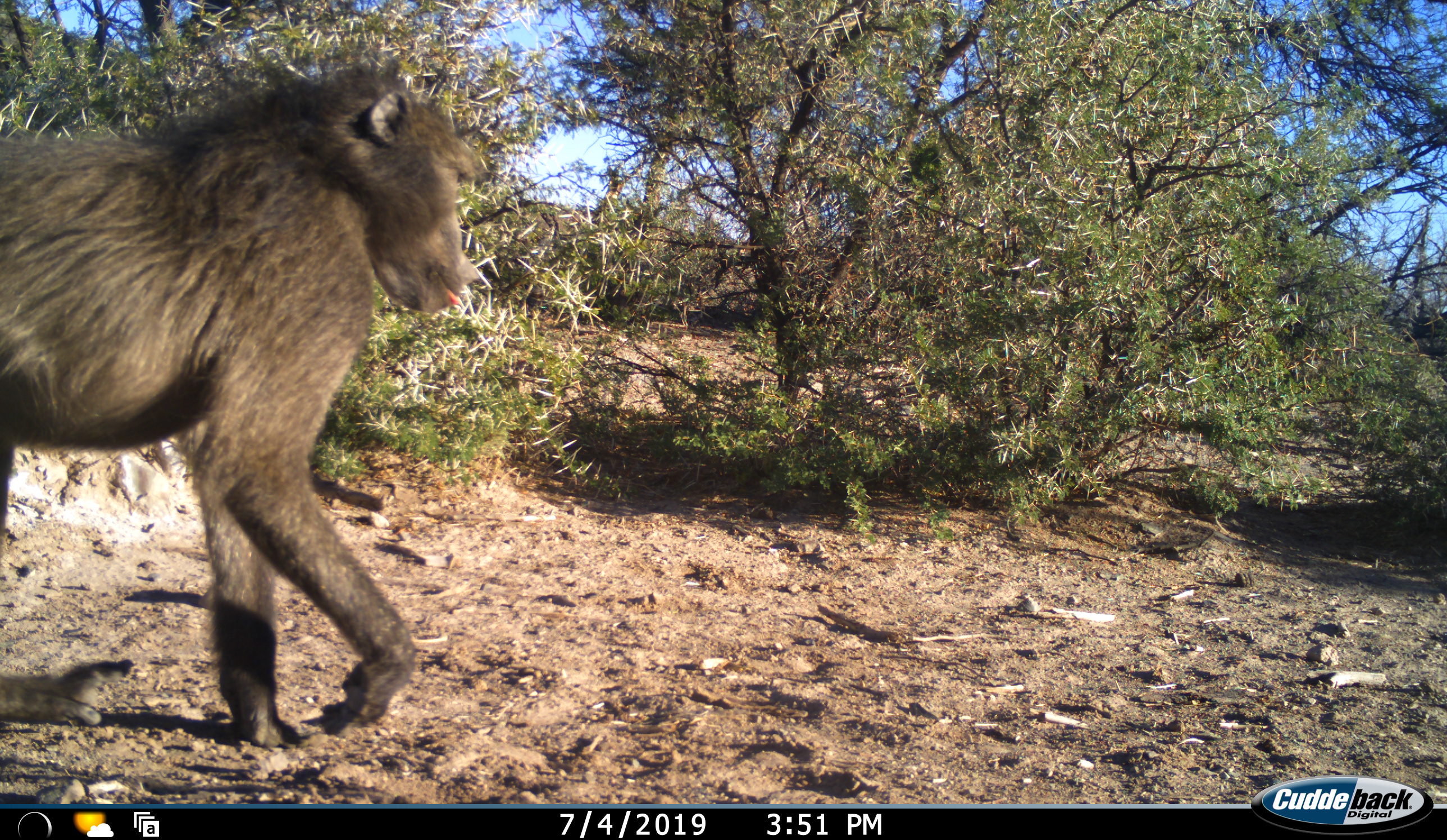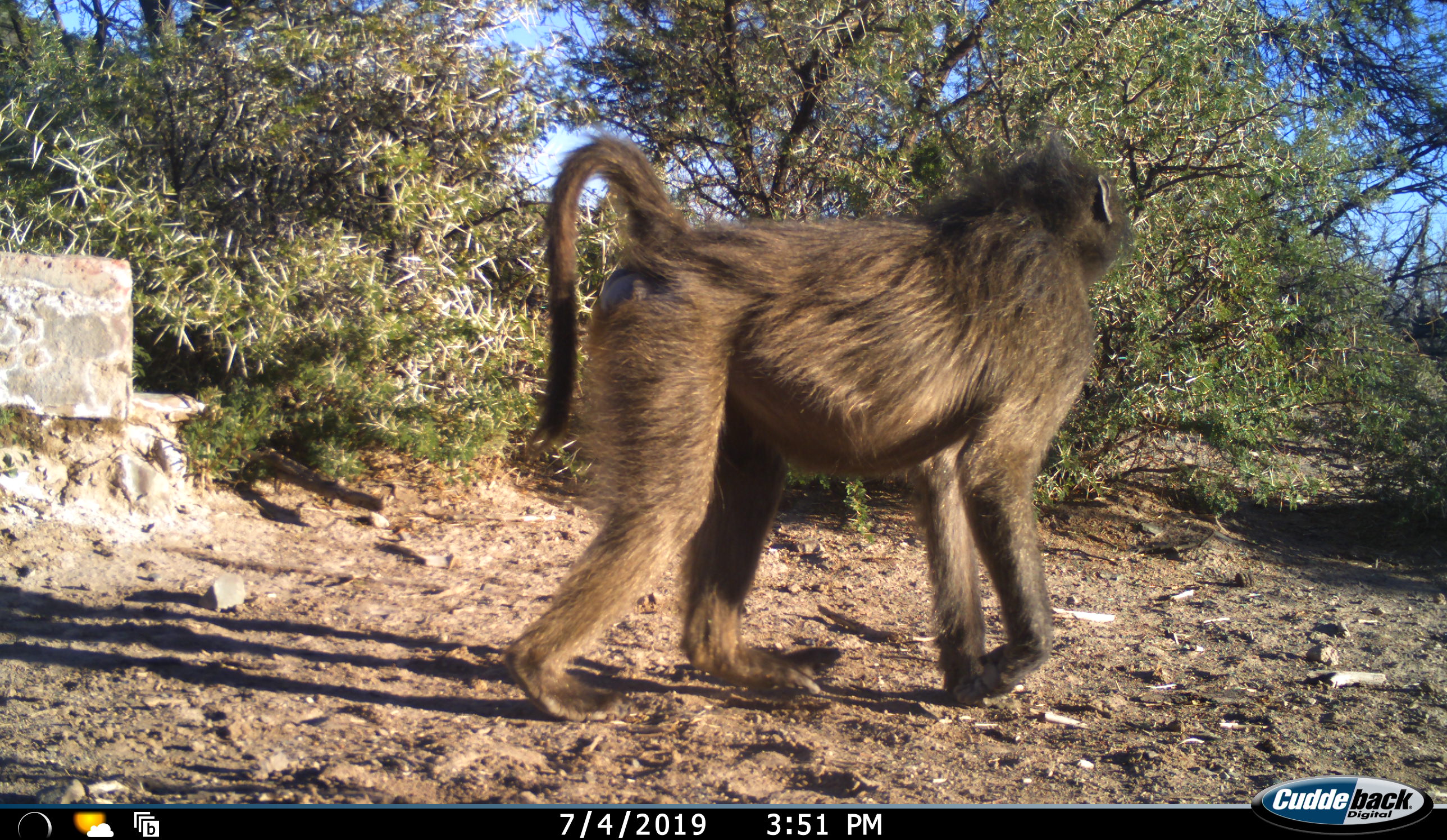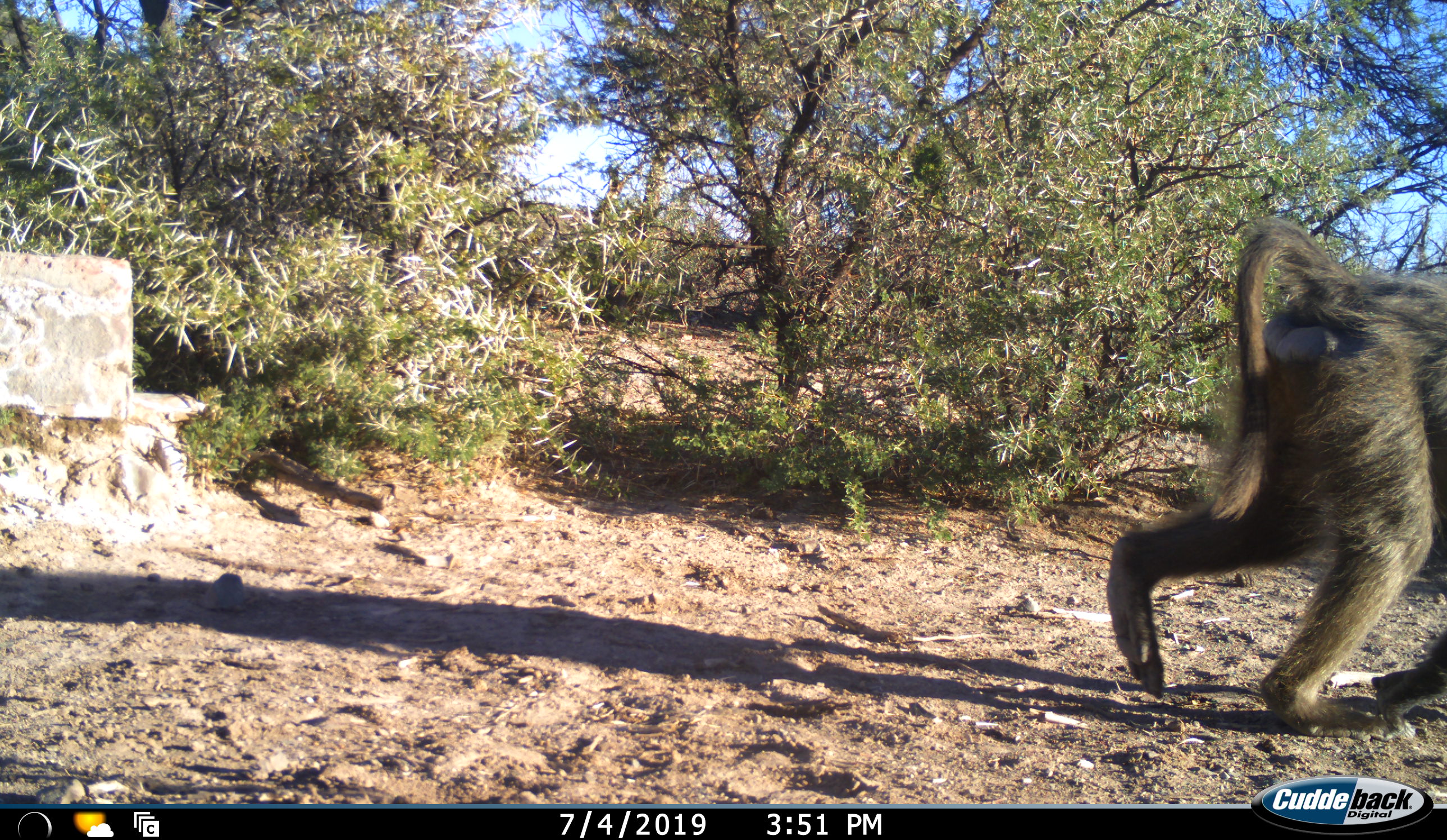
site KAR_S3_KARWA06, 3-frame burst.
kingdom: Animalia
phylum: Chordata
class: Mammalia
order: Primates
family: Cercopithecidae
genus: Papio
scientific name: Papio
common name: baboon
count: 1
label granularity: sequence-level